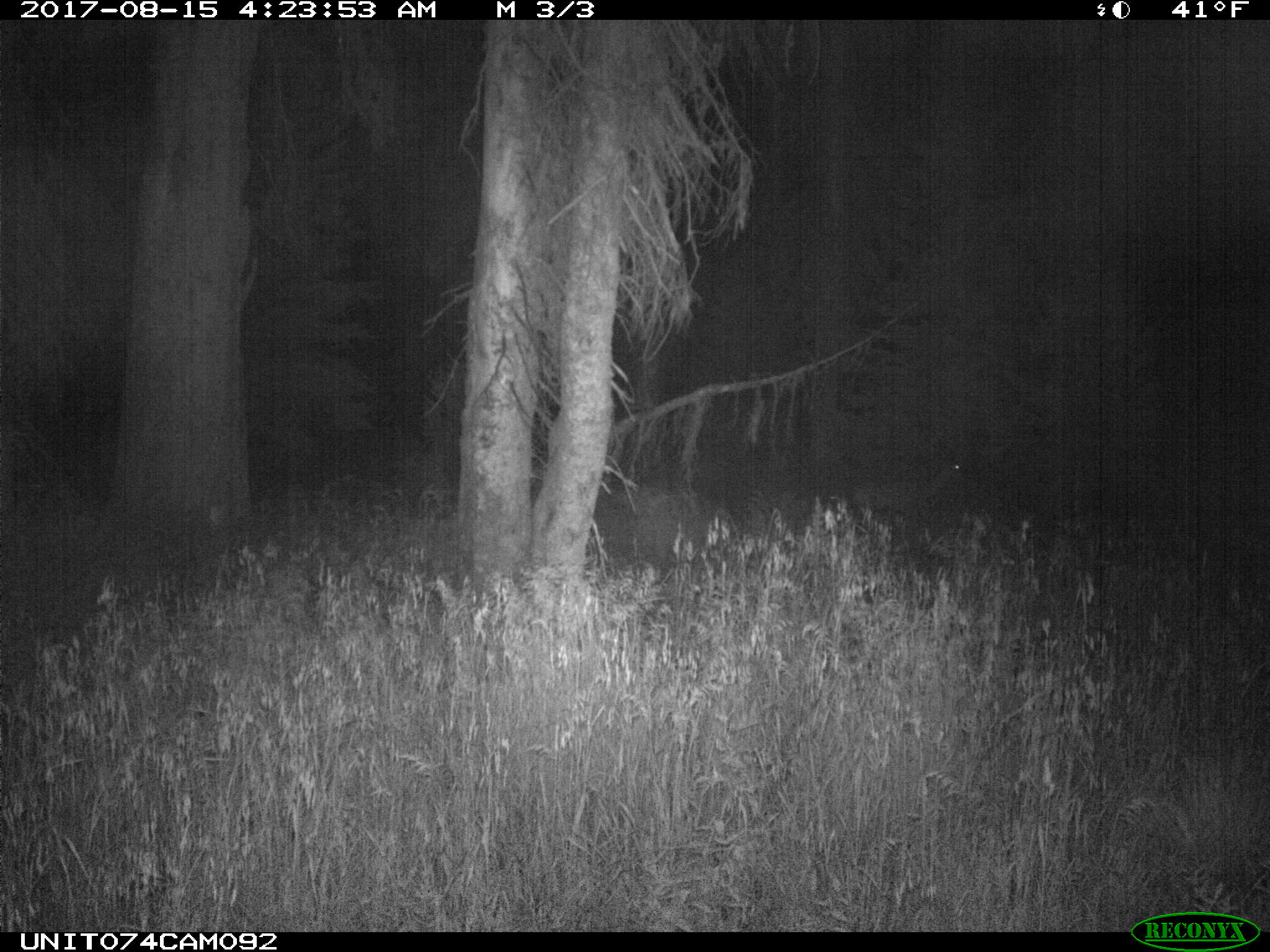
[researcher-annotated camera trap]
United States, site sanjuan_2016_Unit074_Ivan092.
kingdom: Animalia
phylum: Chordata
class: Mammalia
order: Artiodactyla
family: Cervidae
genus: Odocoileus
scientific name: Odocoileus hemionus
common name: mule deer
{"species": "Odocoileus hemionus (mule deer)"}